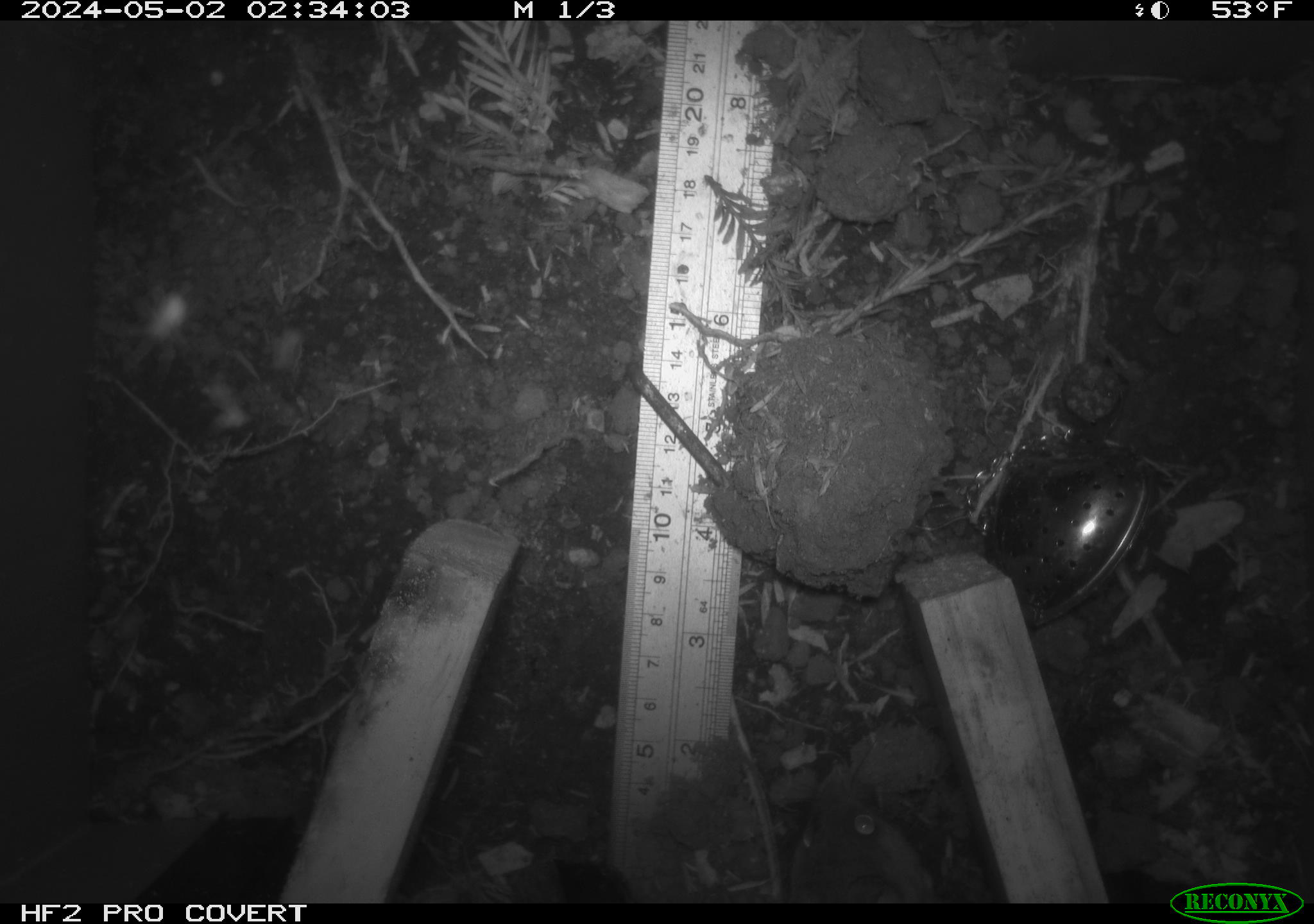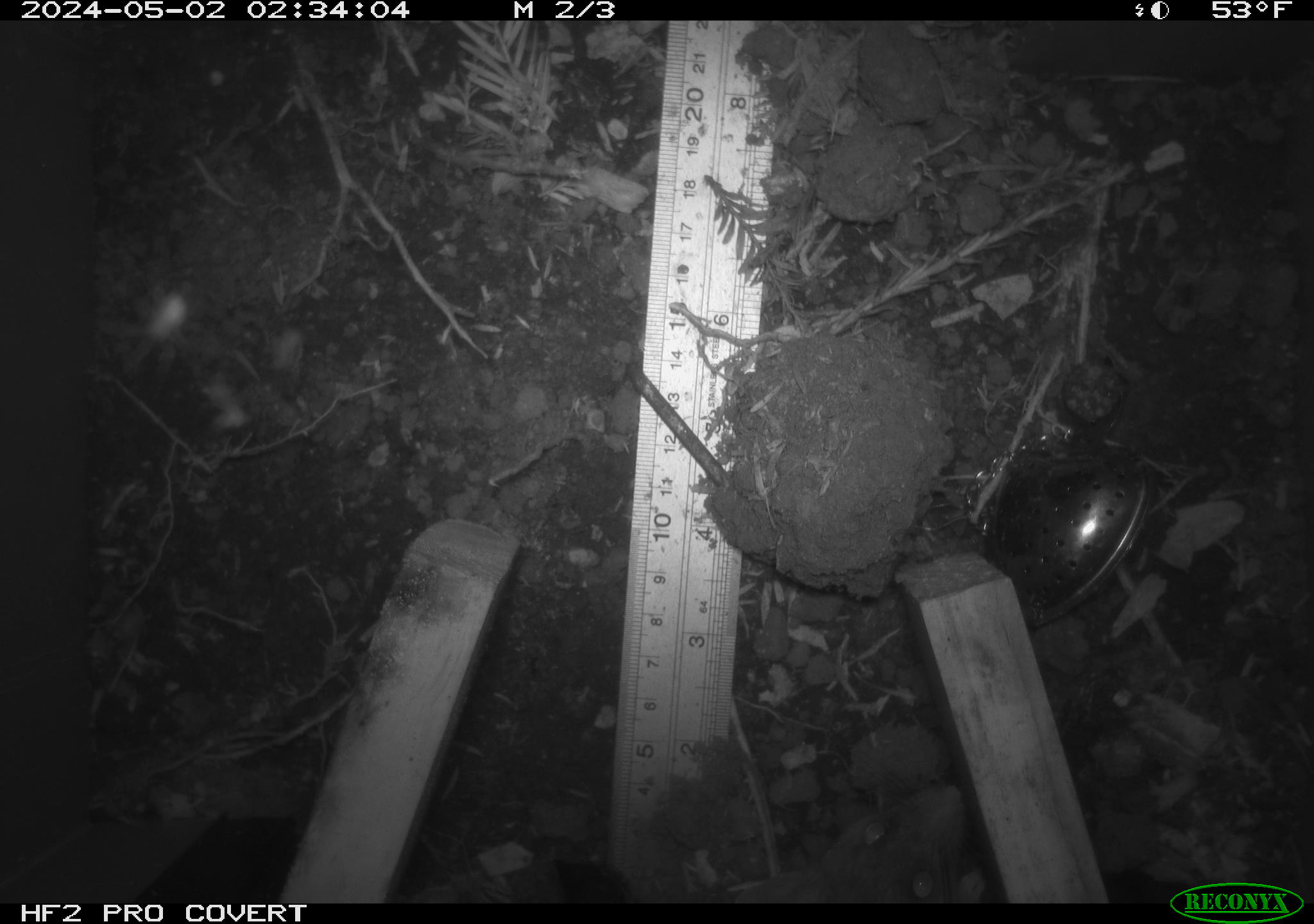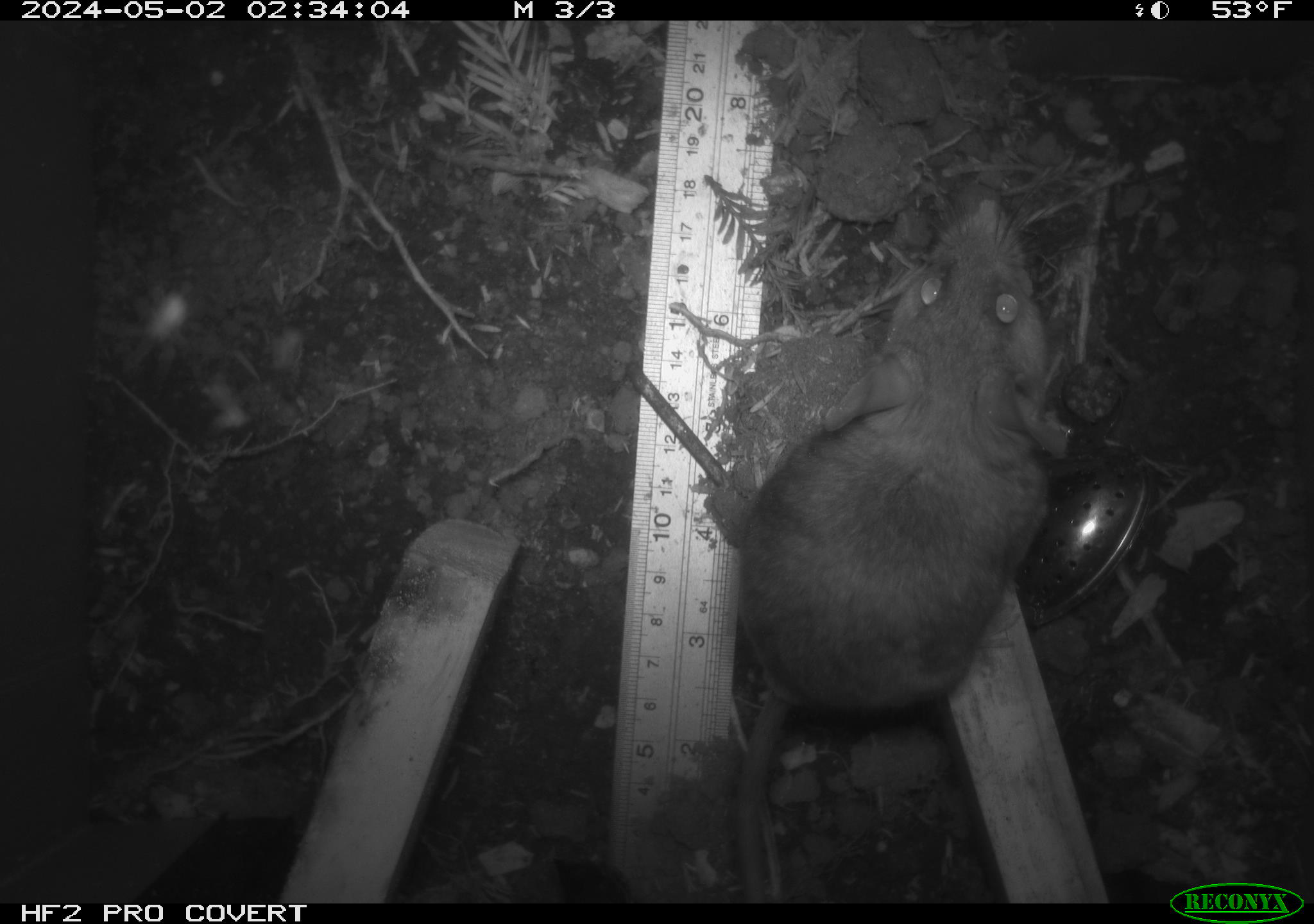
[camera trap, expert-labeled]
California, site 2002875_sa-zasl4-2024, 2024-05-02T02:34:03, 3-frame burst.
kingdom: Animalia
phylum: Chordata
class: Mammalia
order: Rodentia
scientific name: Rodentia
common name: rodent